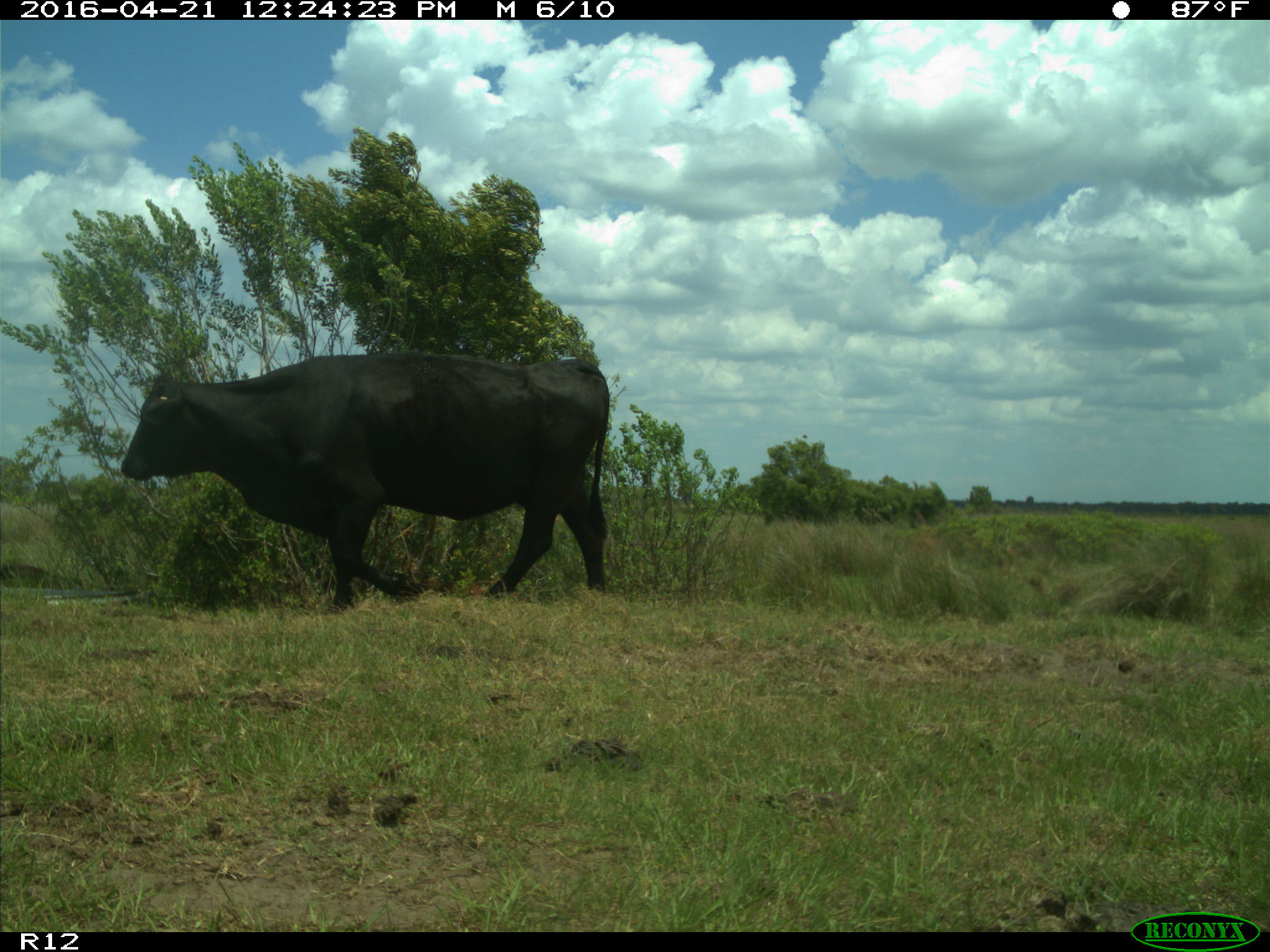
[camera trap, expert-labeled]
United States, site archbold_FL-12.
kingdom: Animalia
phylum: Chordata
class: Mammalia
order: Artiodactyla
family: Bovidae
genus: Bos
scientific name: Bos taurus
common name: domestic cow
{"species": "Bos taurus (domestic cow)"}